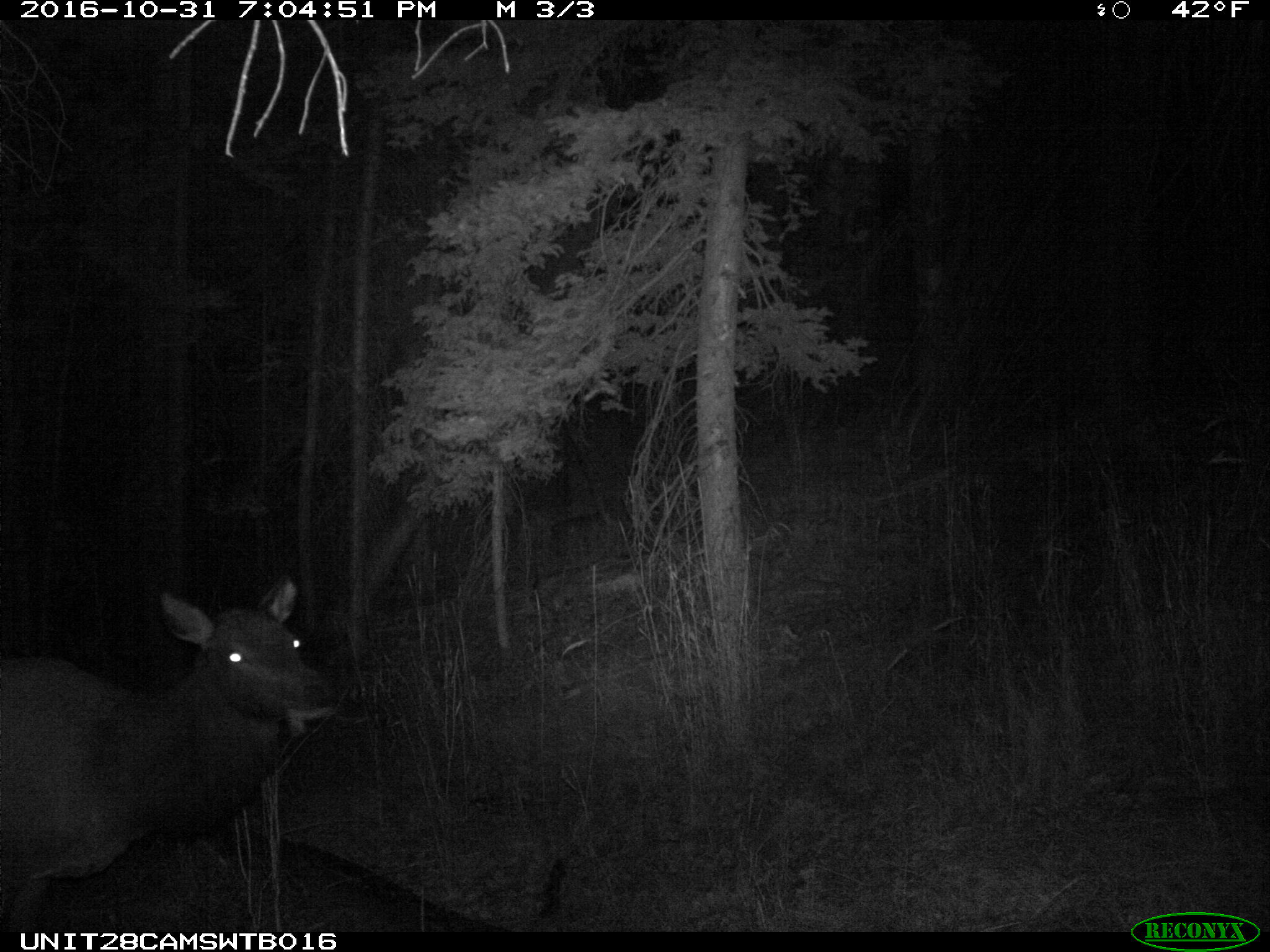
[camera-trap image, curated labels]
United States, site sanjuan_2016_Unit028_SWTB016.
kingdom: Animalia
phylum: Chordata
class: Mammalia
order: Artiodactyla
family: Cervidae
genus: Cervus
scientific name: Cervus elaphus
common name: red deer